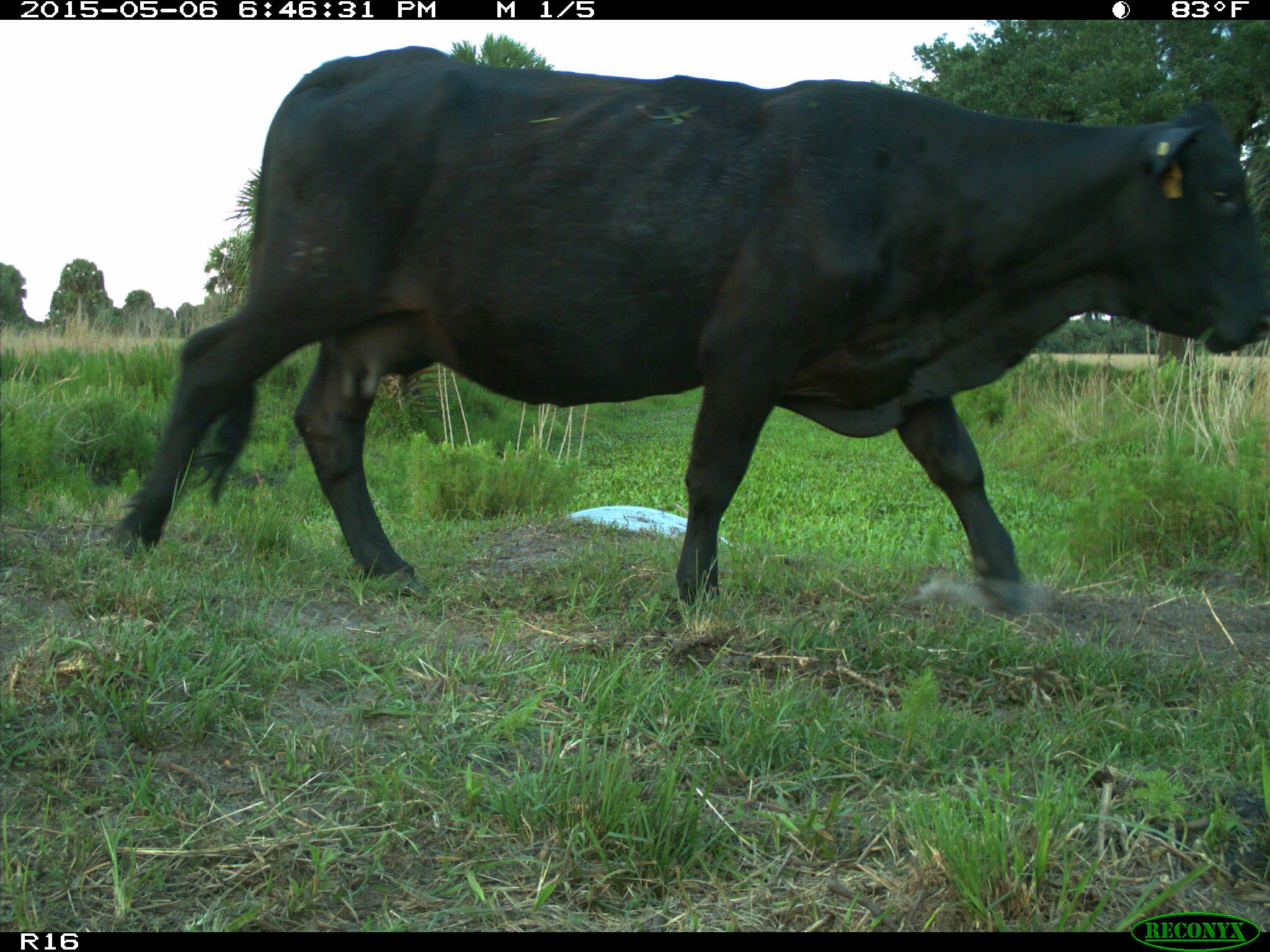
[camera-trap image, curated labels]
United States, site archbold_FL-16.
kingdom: Animalia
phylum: Chordata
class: Mammalia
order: Artiodactyla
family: Bovidae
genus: Bos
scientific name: Bos taurus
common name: domestic cow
Bos taurus (domestic cow).